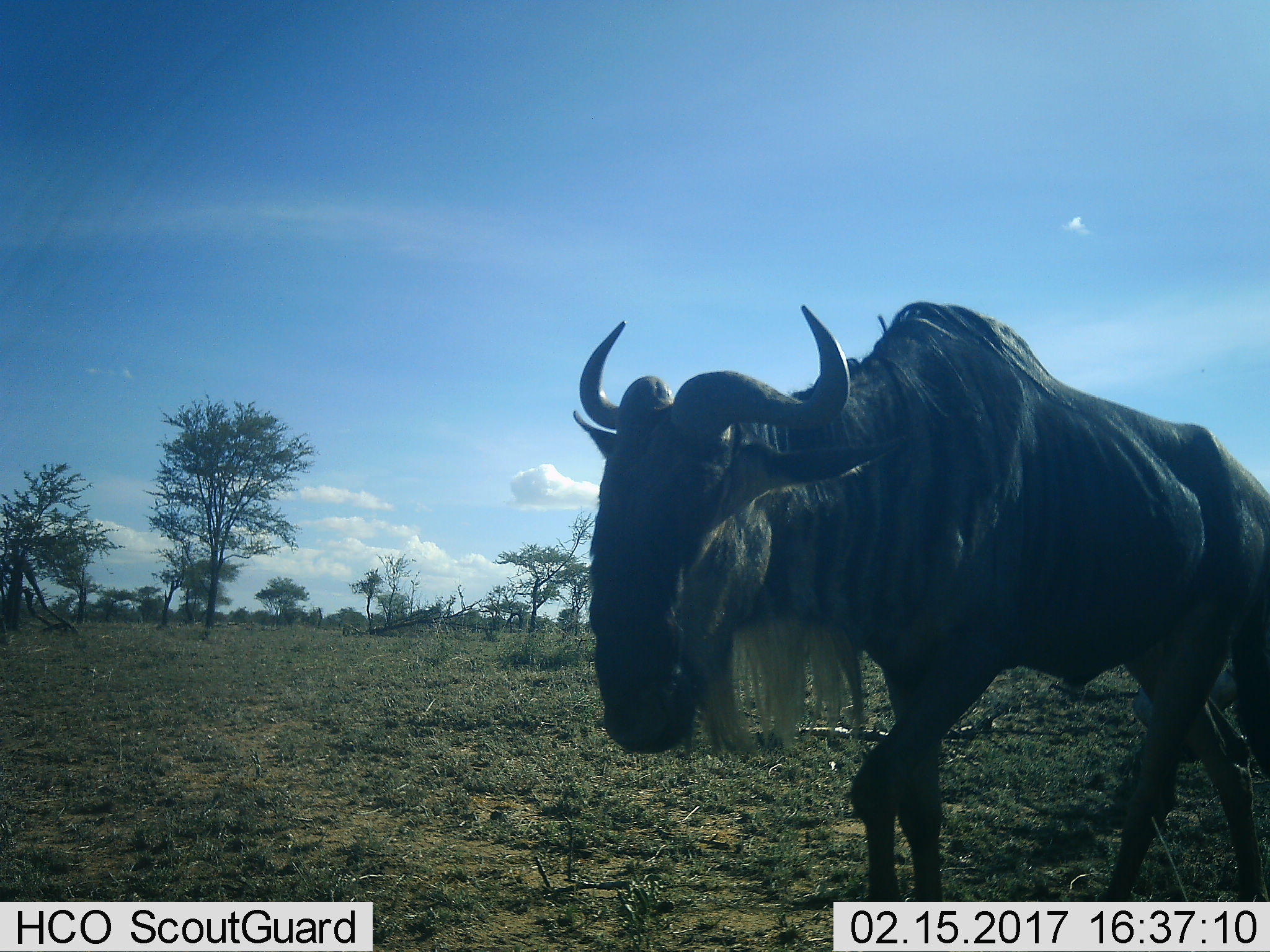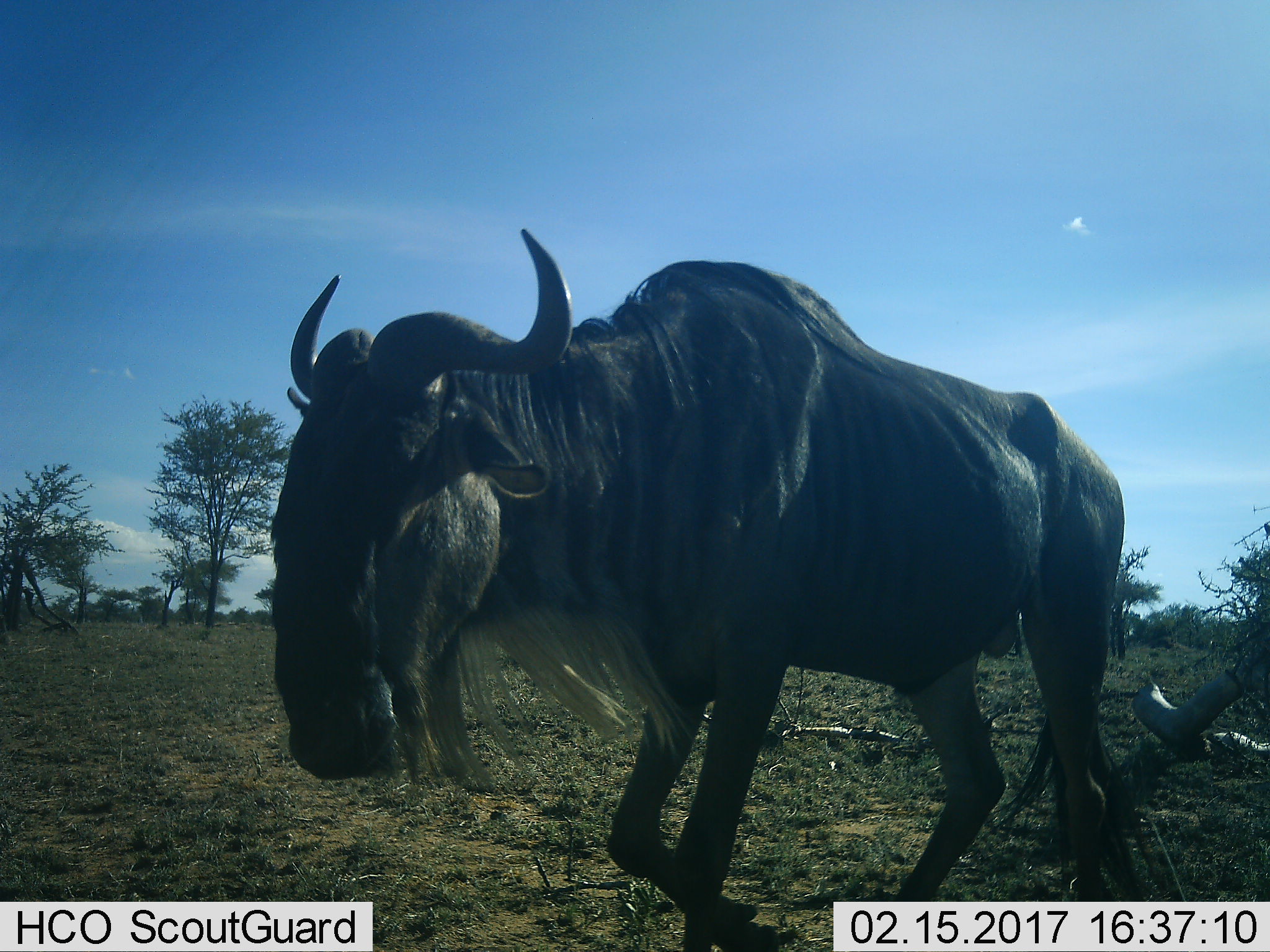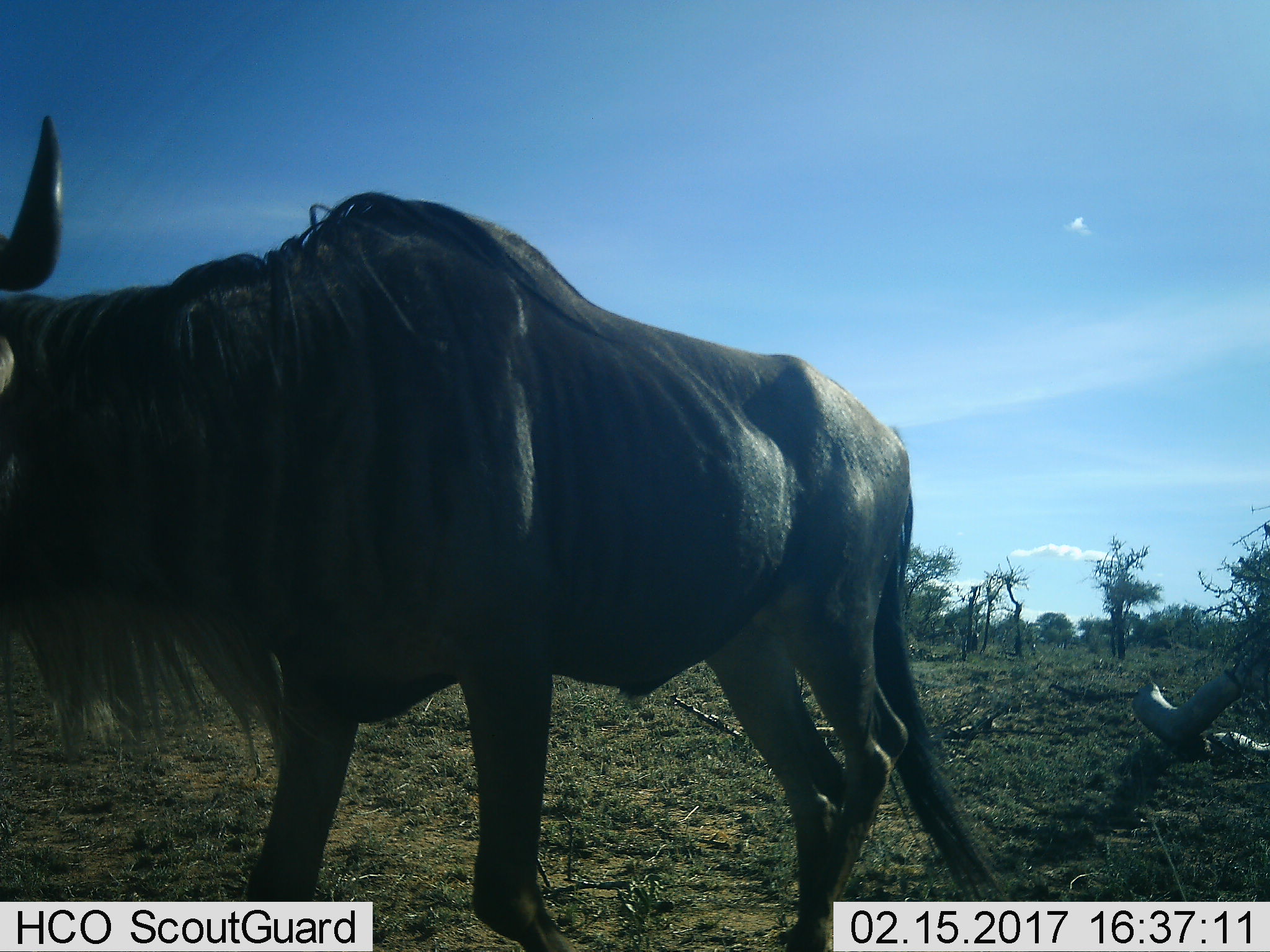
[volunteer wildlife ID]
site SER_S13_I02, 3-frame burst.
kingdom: Animalia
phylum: Chordata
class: Mammalia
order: Artiodactyla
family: Bovidae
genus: Connochaetes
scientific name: Connochaetes taurinus taurinus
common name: blue wildebeest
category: wildebeestblue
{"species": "wildebeestblue (blue wildebeest) (Connochaetes taurinus taurinus)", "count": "1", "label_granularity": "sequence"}